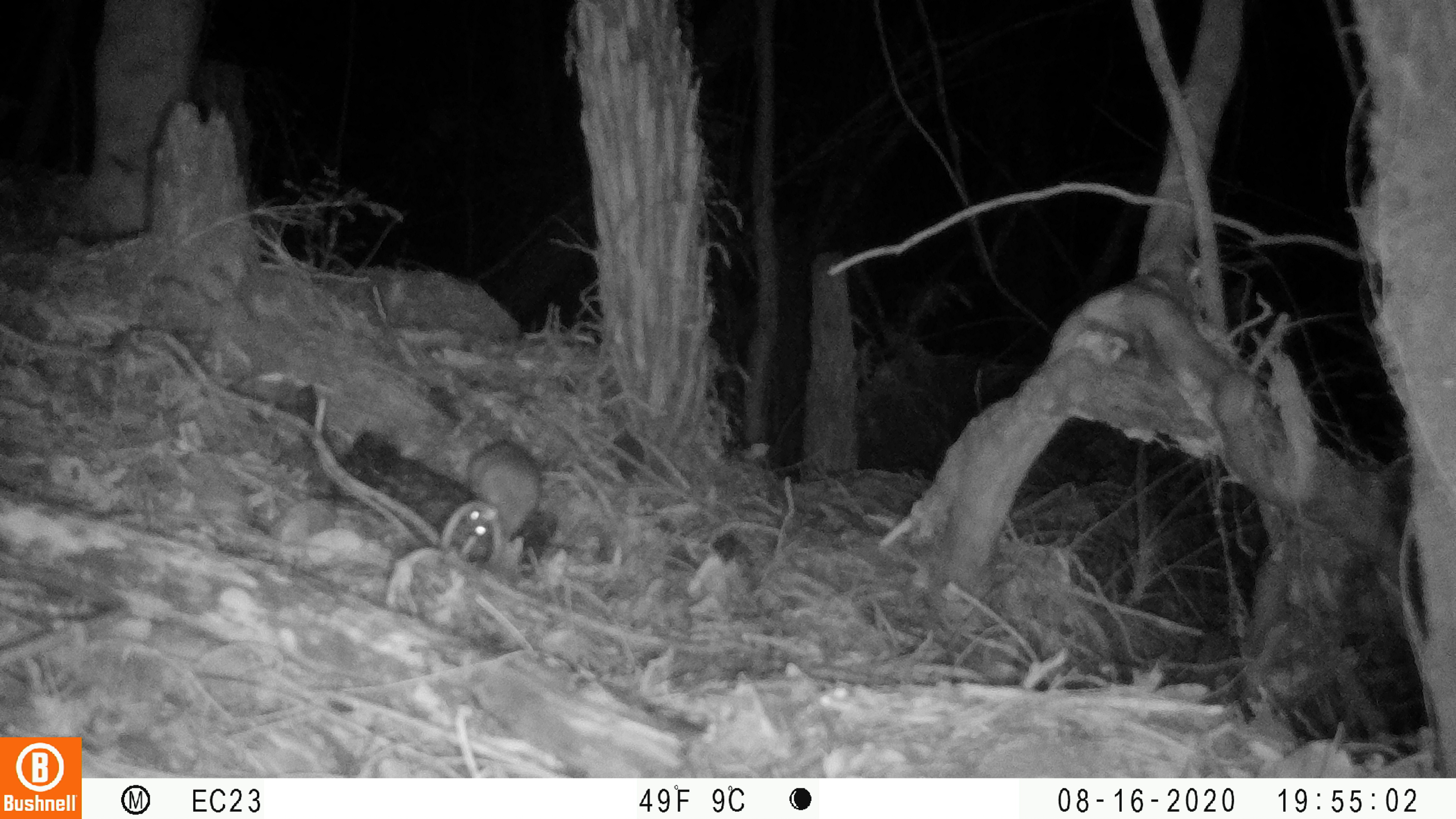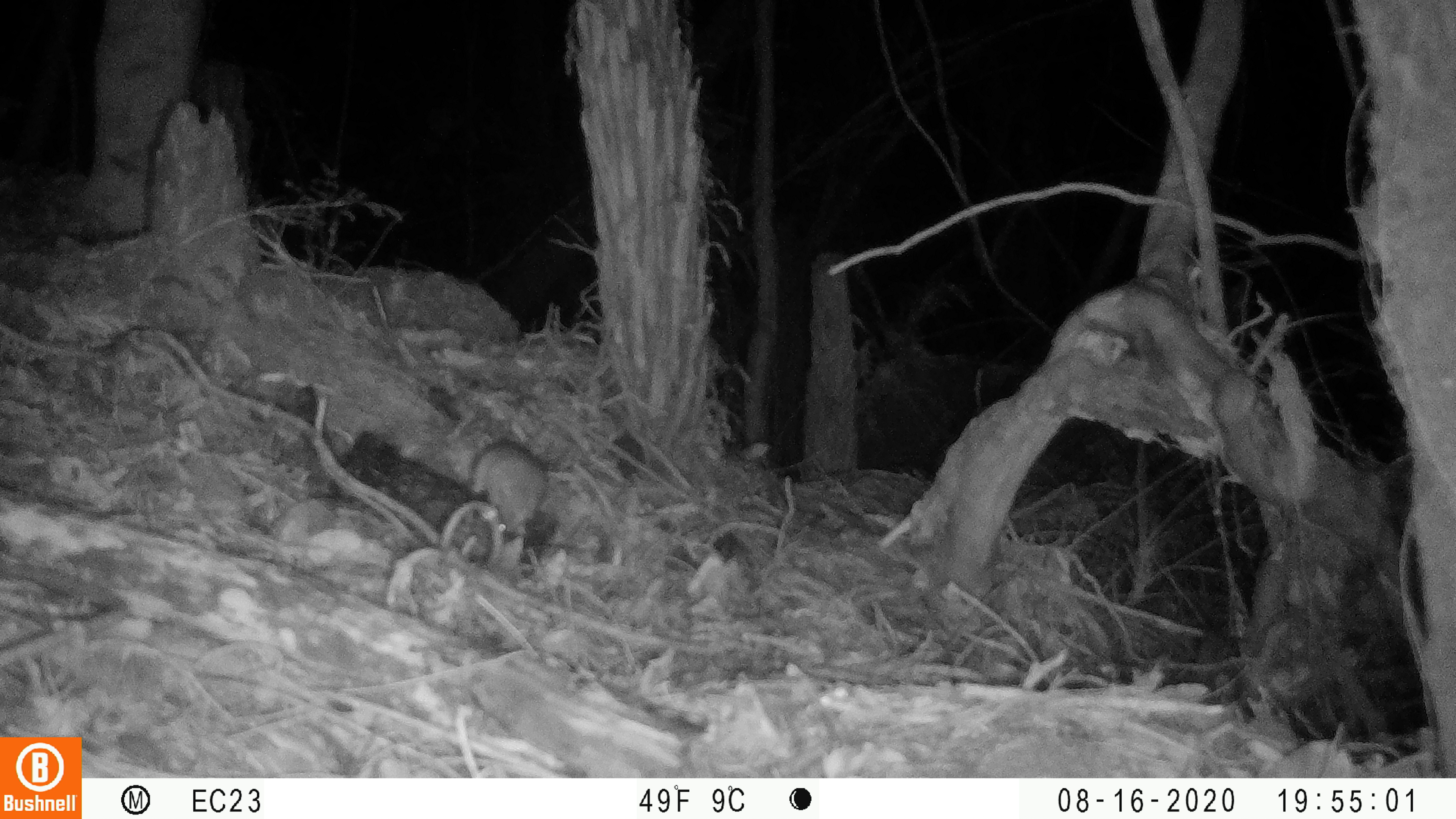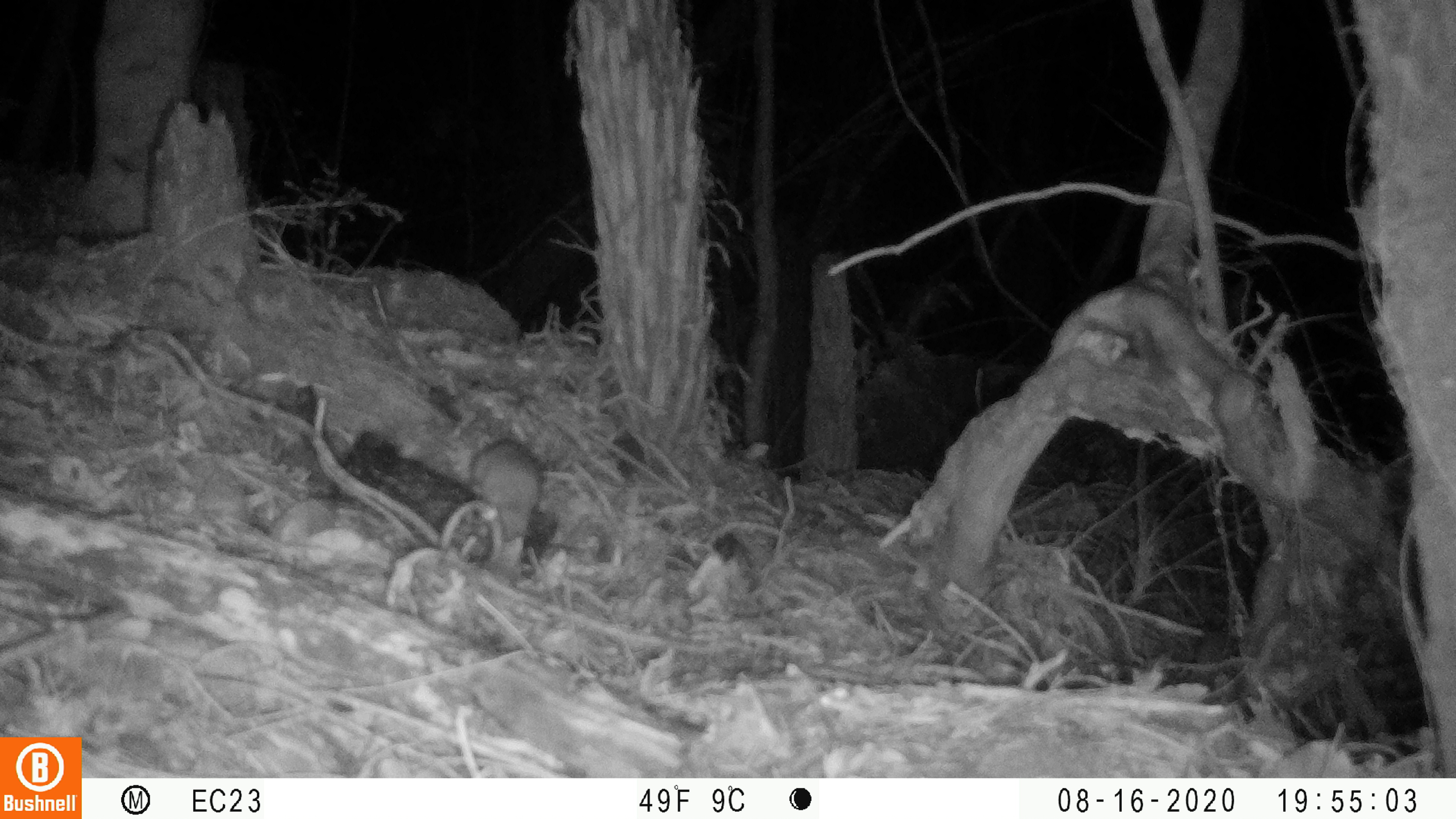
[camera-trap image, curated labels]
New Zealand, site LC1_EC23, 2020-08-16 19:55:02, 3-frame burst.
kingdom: Animalia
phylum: Chordata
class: Mammalia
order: Rodentia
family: Muridae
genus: Rattus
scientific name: Rattus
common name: rat